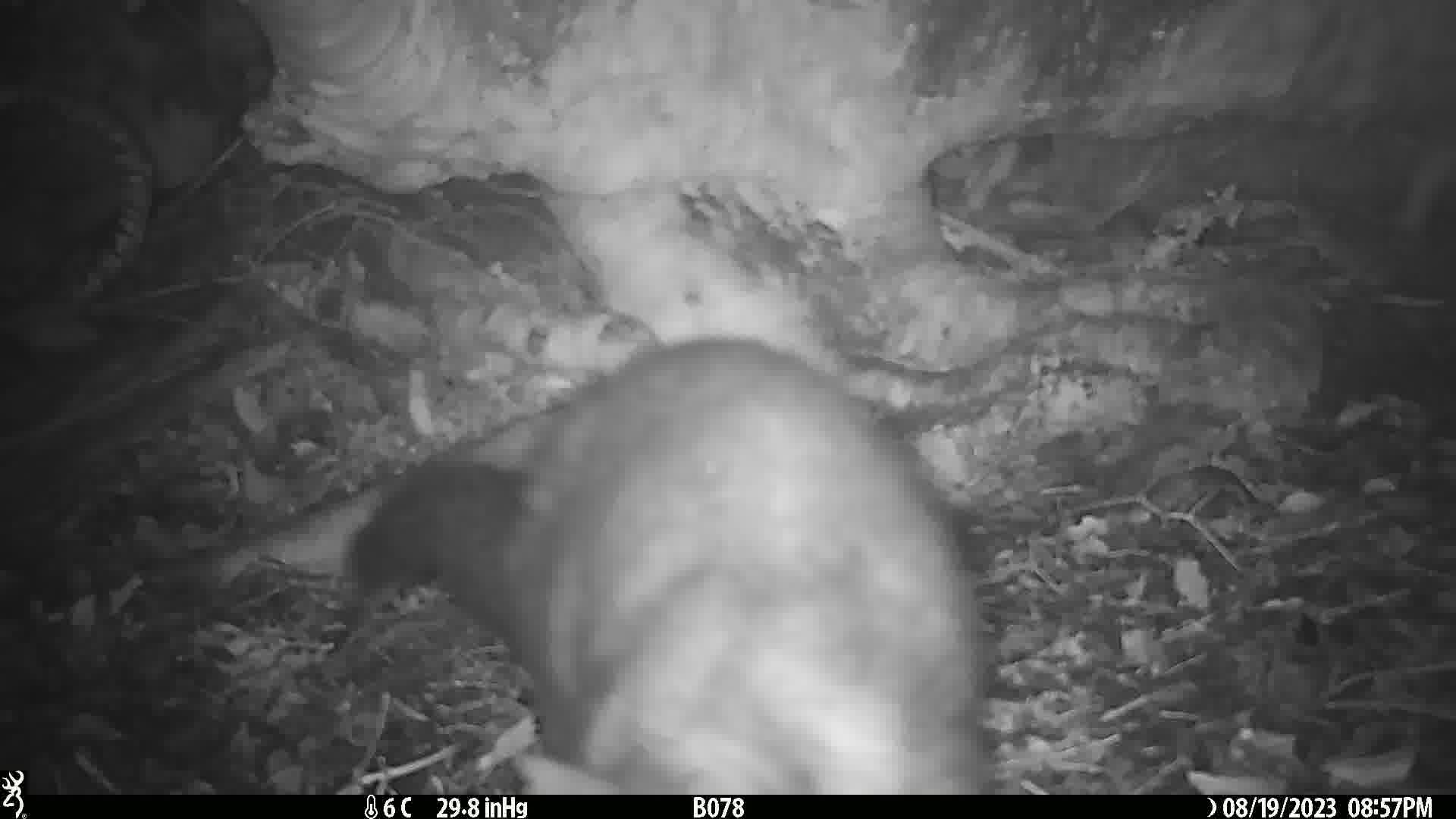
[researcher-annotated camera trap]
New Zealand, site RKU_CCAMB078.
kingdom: Animalia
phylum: Chordata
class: Mammalia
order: Diprotodontia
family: Phalangeridae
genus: Trichosurus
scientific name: Trichosurus vulpecula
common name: common brushtail possum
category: possum